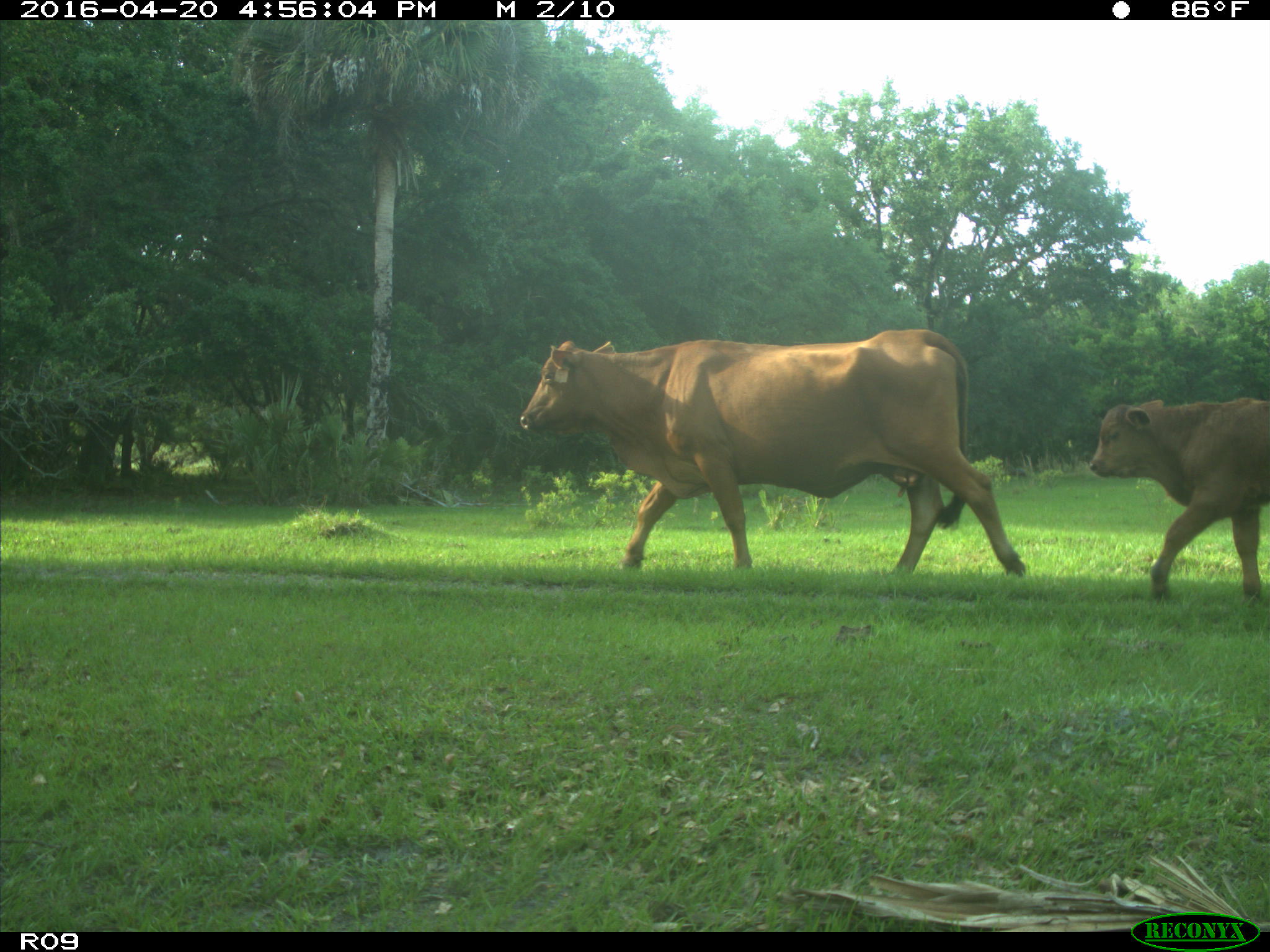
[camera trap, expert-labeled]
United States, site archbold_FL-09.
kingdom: Animalia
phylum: Chordata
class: Mammalia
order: Artiodactyla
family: Bovidae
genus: Bos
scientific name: Bos taurus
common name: domestic cow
Bos taurus (domestic cow).